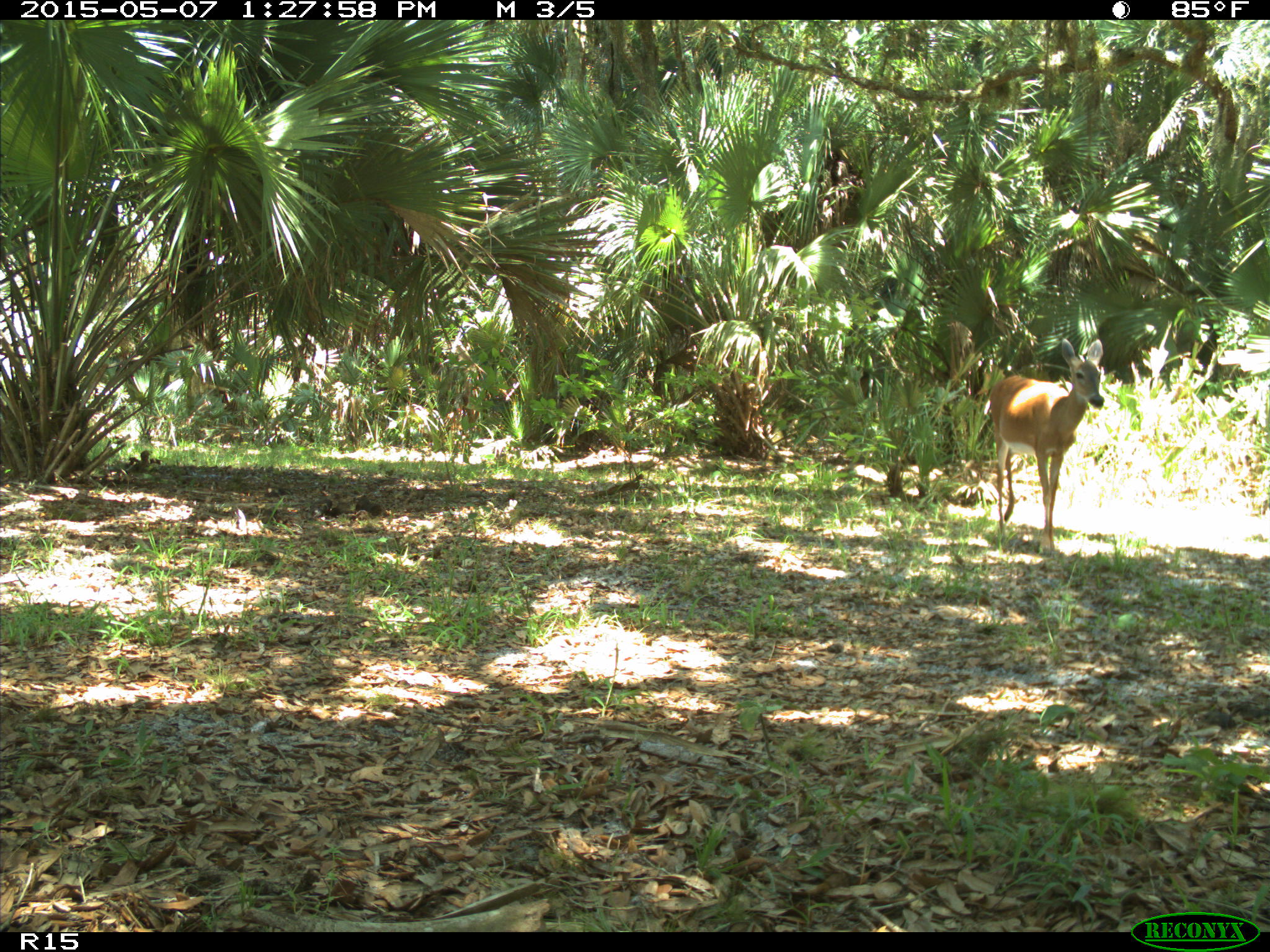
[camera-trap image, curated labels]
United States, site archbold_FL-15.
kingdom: Animalia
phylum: Chordata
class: Mammalia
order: Artiodactyla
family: Cervidae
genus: Odocoileus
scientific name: Odocoileus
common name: deer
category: unidentified deer